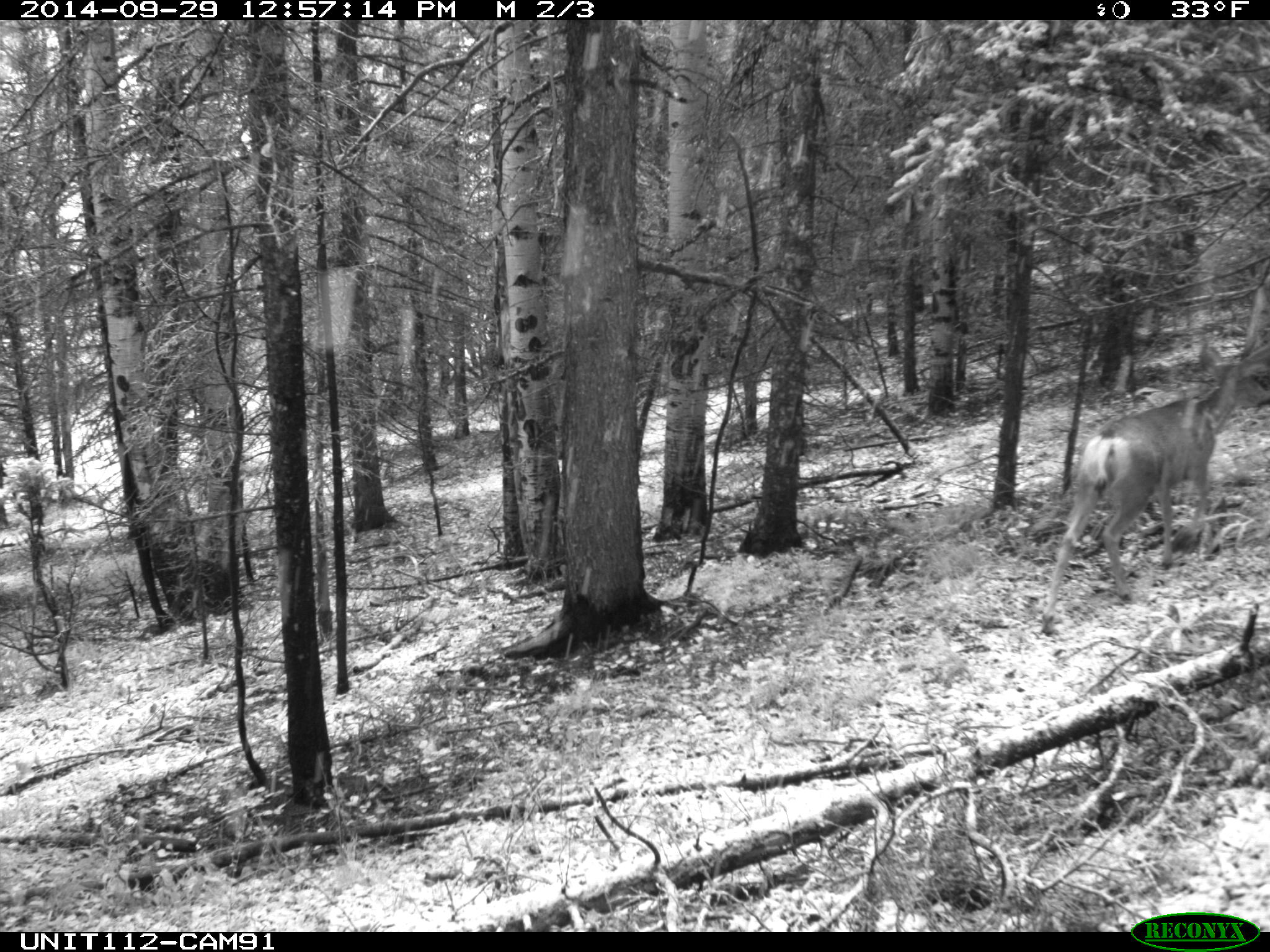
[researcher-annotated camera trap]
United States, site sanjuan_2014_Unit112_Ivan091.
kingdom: Animalia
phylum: Chordata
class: Mammalia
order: Artiodactyla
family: Cervidae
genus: Odocoileus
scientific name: Odocoileus hemionus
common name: mule deer